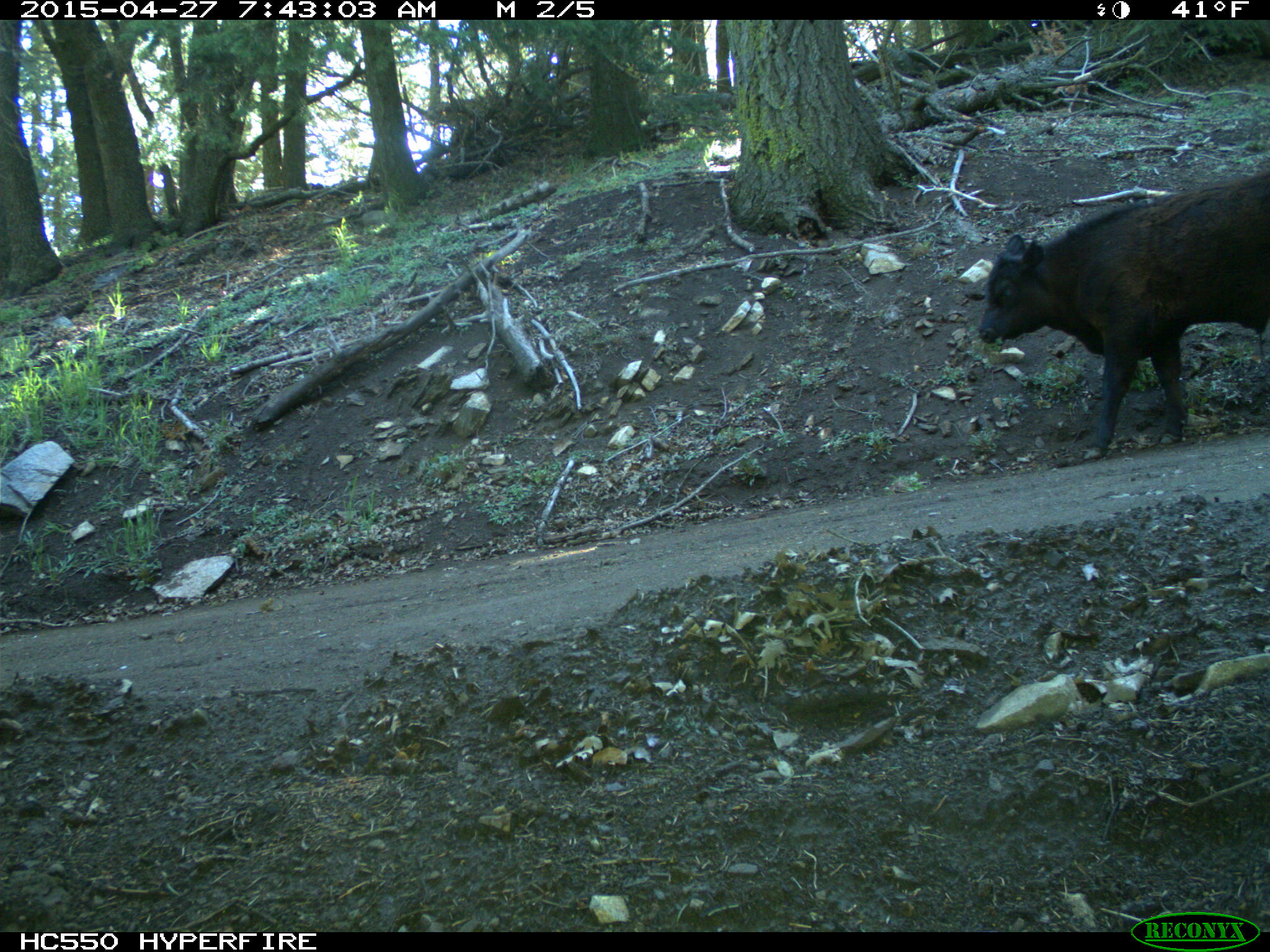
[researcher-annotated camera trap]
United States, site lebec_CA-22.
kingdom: Animalia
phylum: Chordata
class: Mammalia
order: Artiodactyla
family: Bovidae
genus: Bos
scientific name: Bos taurus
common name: domestic cow